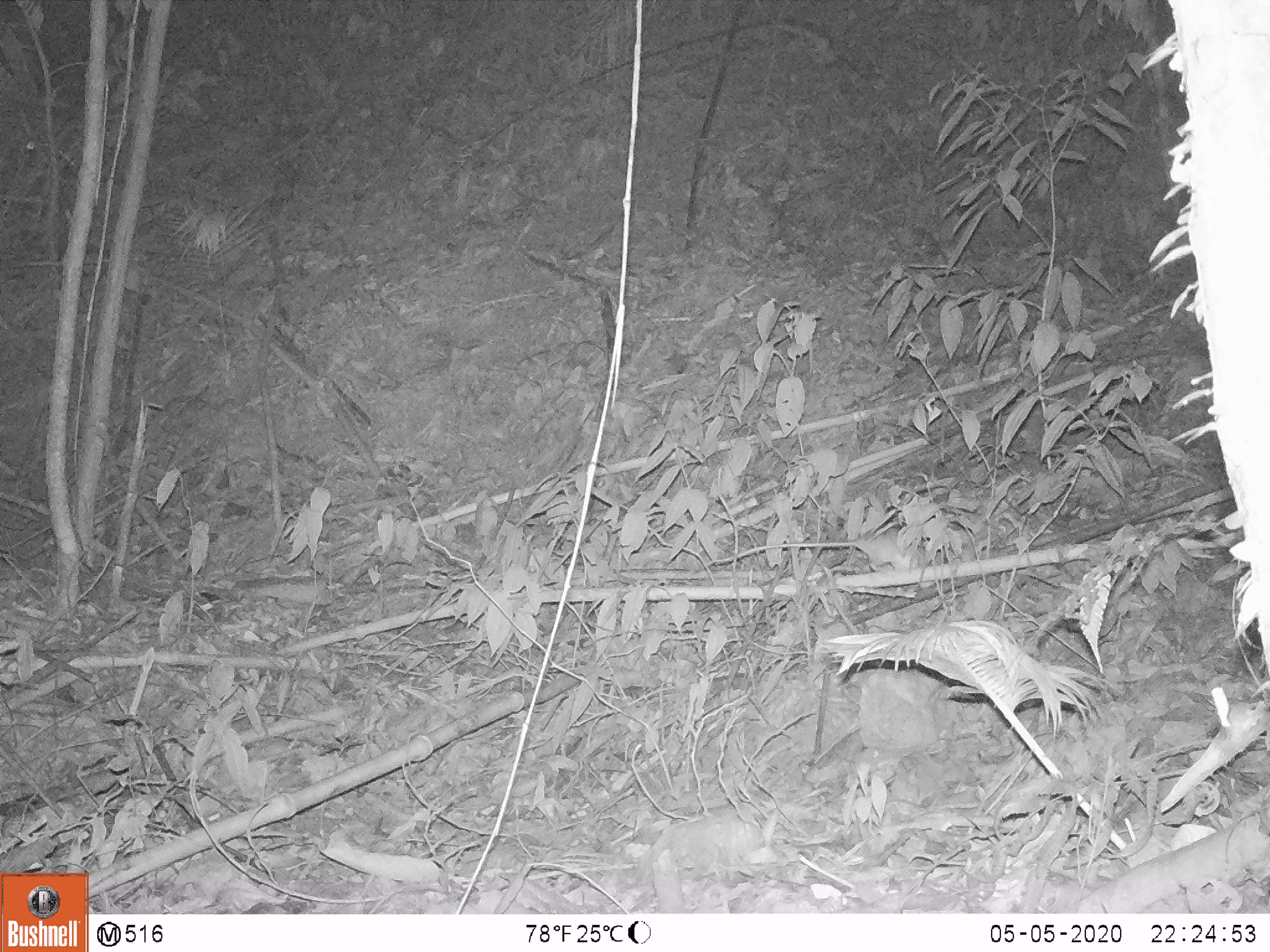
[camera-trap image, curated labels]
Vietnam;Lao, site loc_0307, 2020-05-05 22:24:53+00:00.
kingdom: Animalia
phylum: Chordata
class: Mammalia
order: Rodentia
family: Muridae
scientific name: Muridae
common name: old-world mice and rats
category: unidentified murid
Unidentified murid (old-world mice and rats) (Muridae). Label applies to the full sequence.